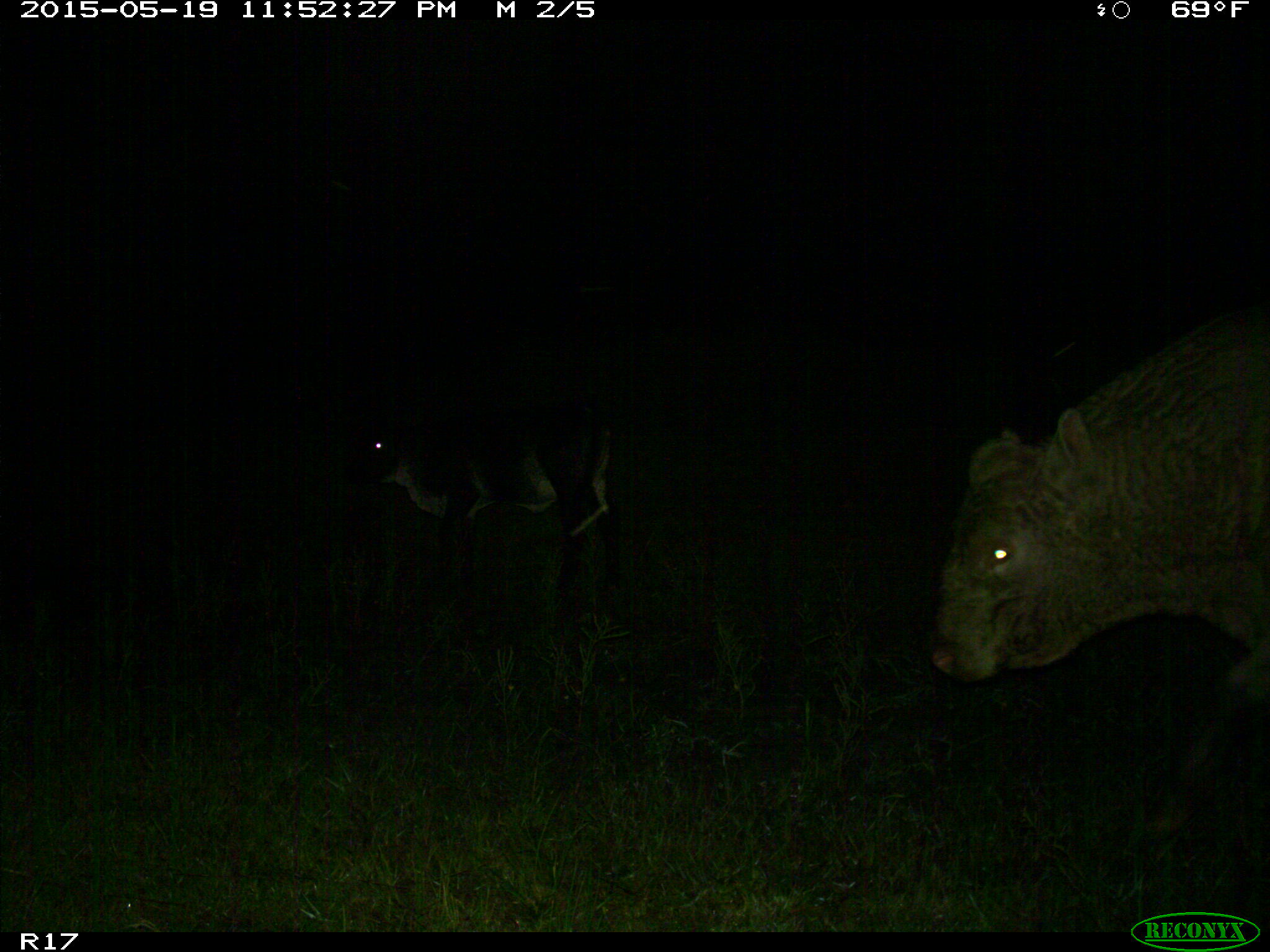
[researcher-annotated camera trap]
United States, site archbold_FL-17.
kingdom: Animalia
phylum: Chordata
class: Mammalia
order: Artiodactyla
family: Bovidae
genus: Bos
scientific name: Bos taurus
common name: domestic cow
Bos taurus (domestic cow).